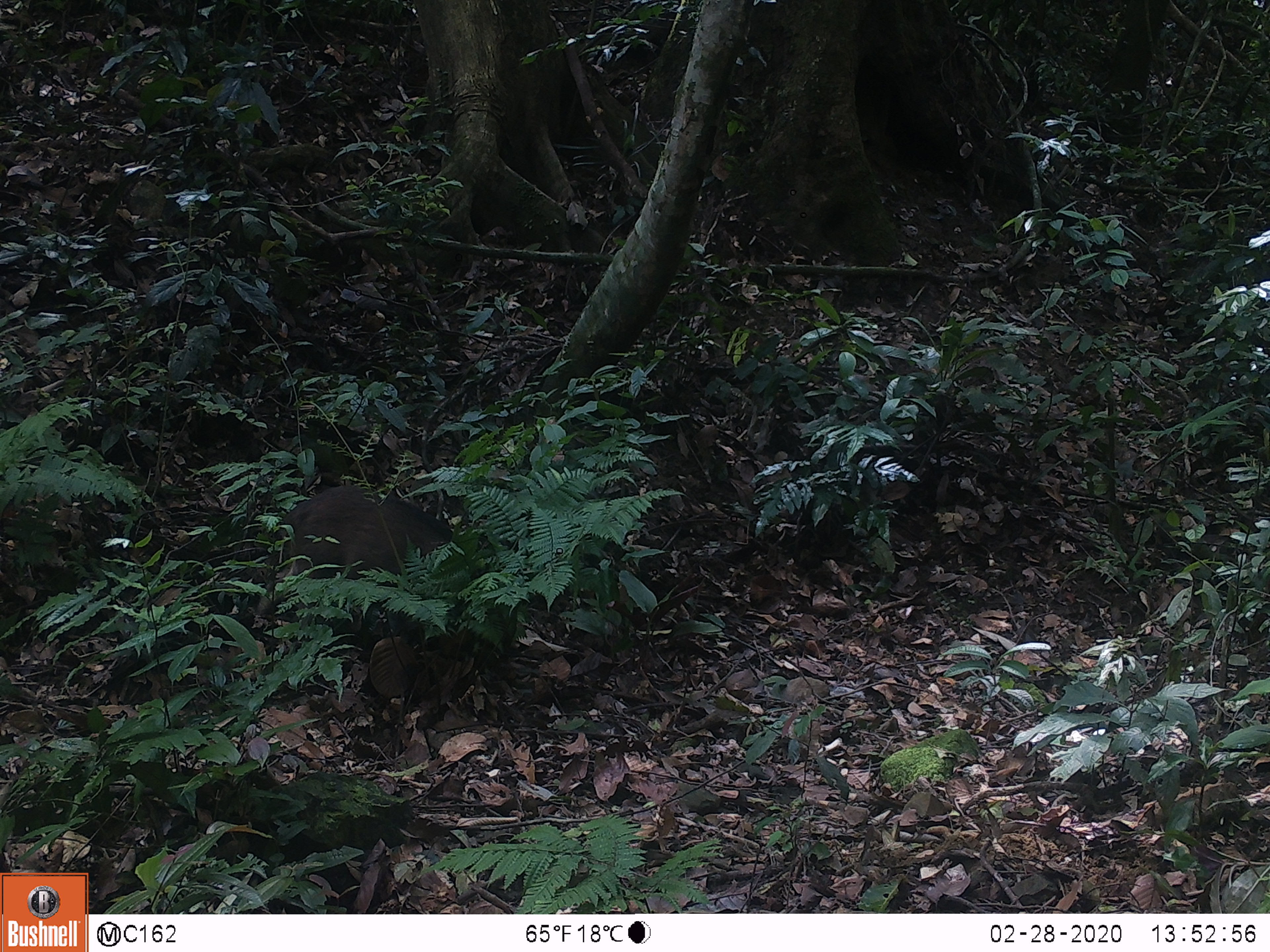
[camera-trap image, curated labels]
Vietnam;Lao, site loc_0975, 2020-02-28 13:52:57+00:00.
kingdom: Animalia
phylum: Chordata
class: Mammalia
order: Artiodactyla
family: Suidae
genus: Sus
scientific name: Sus scrofa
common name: eurasian wild pig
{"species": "eurasian wild pig (Sus scrofa)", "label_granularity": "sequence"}